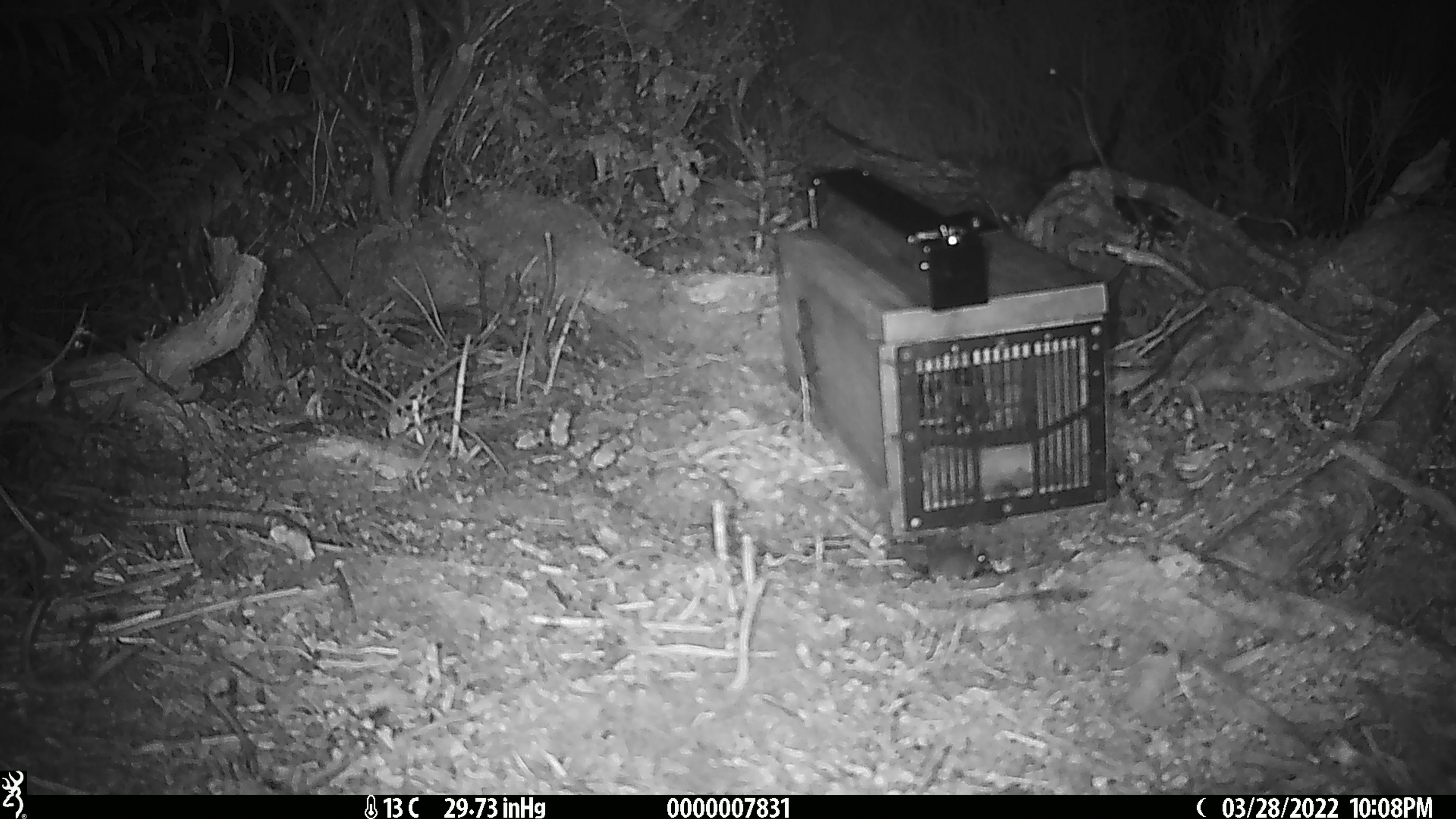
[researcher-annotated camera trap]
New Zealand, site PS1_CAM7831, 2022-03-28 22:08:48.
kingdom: Animalia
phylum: Chordata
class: Mammalia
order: Rodentia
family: Muridae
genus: Mus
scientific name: Mus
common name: mouse